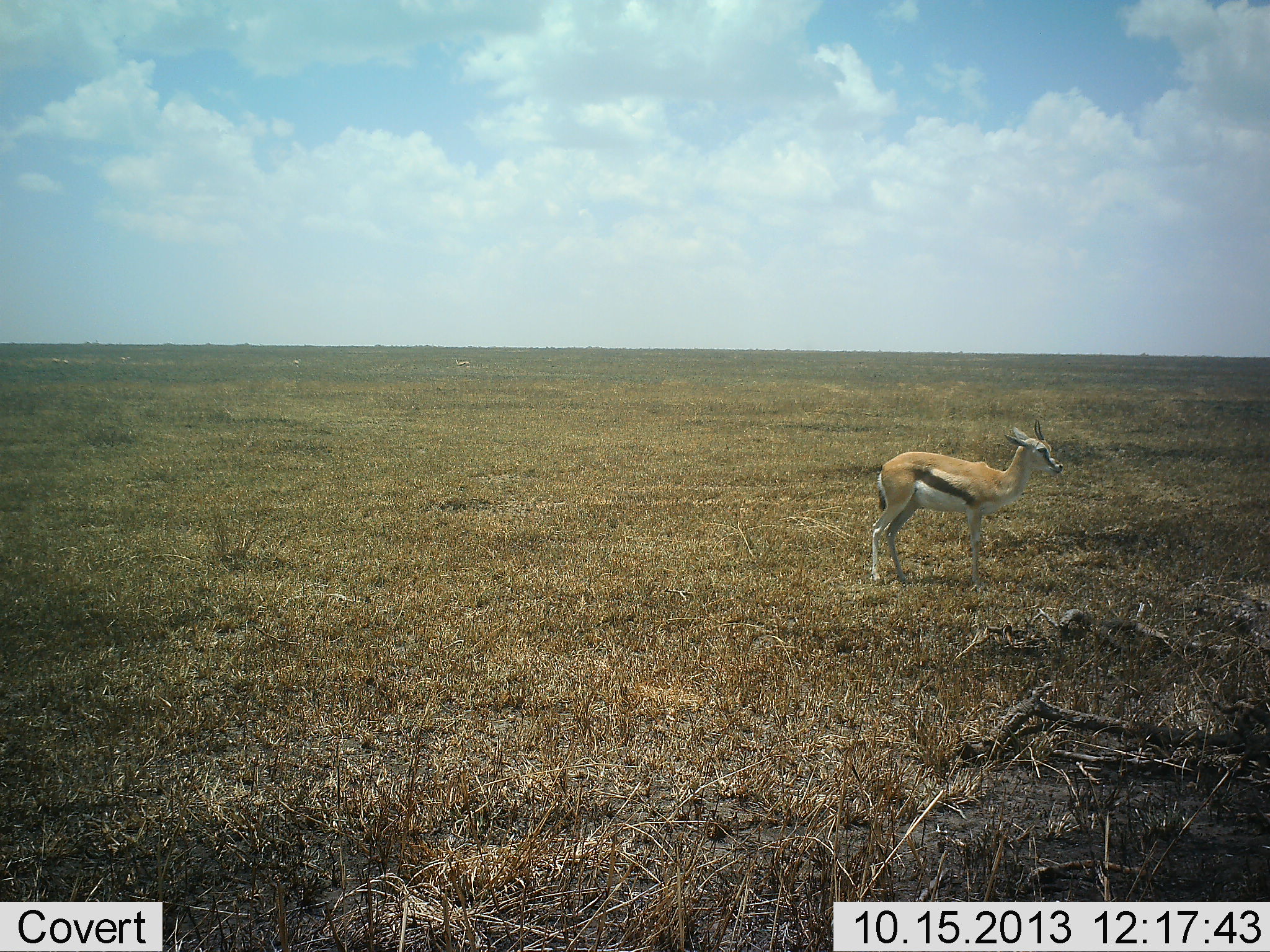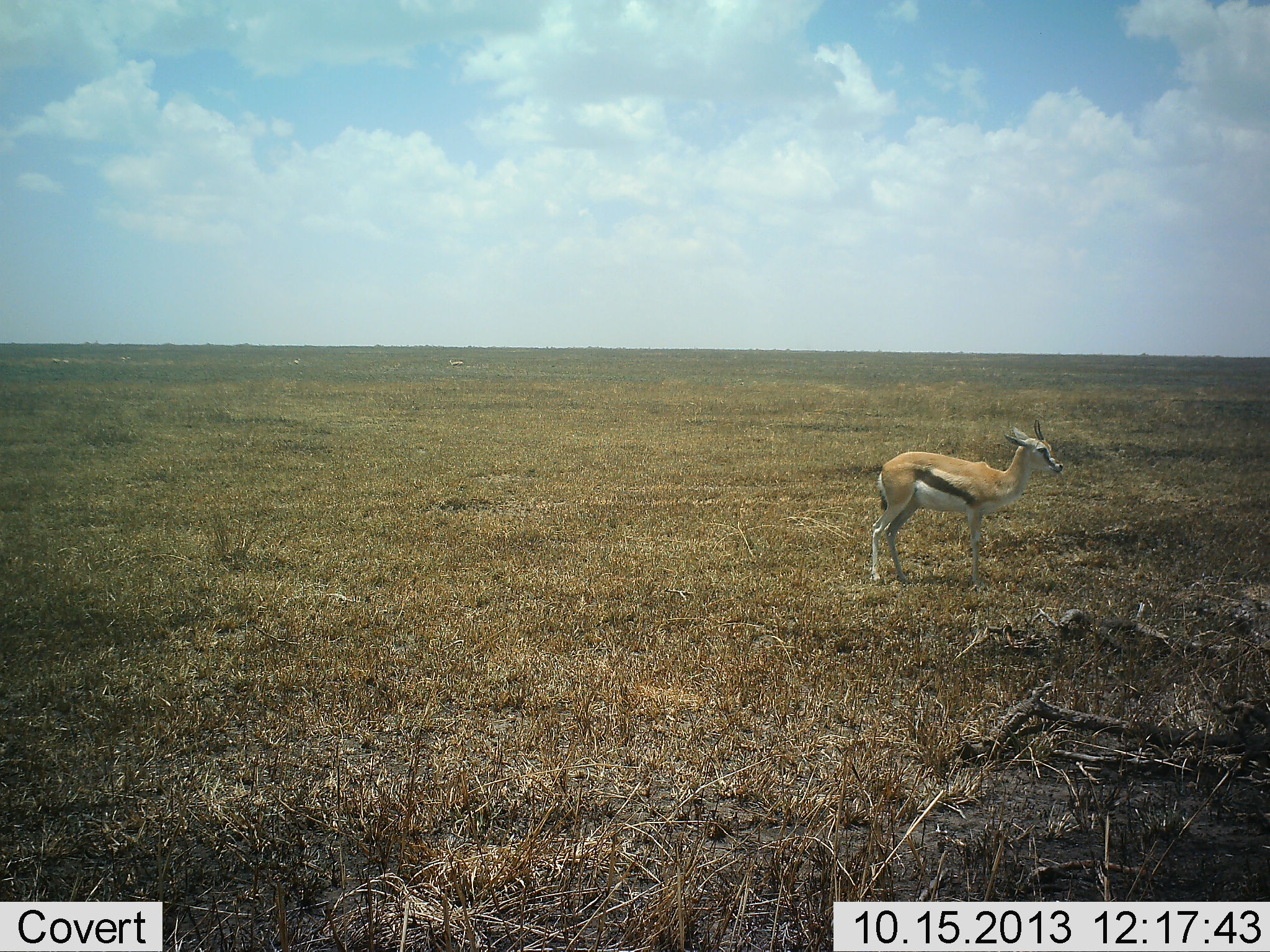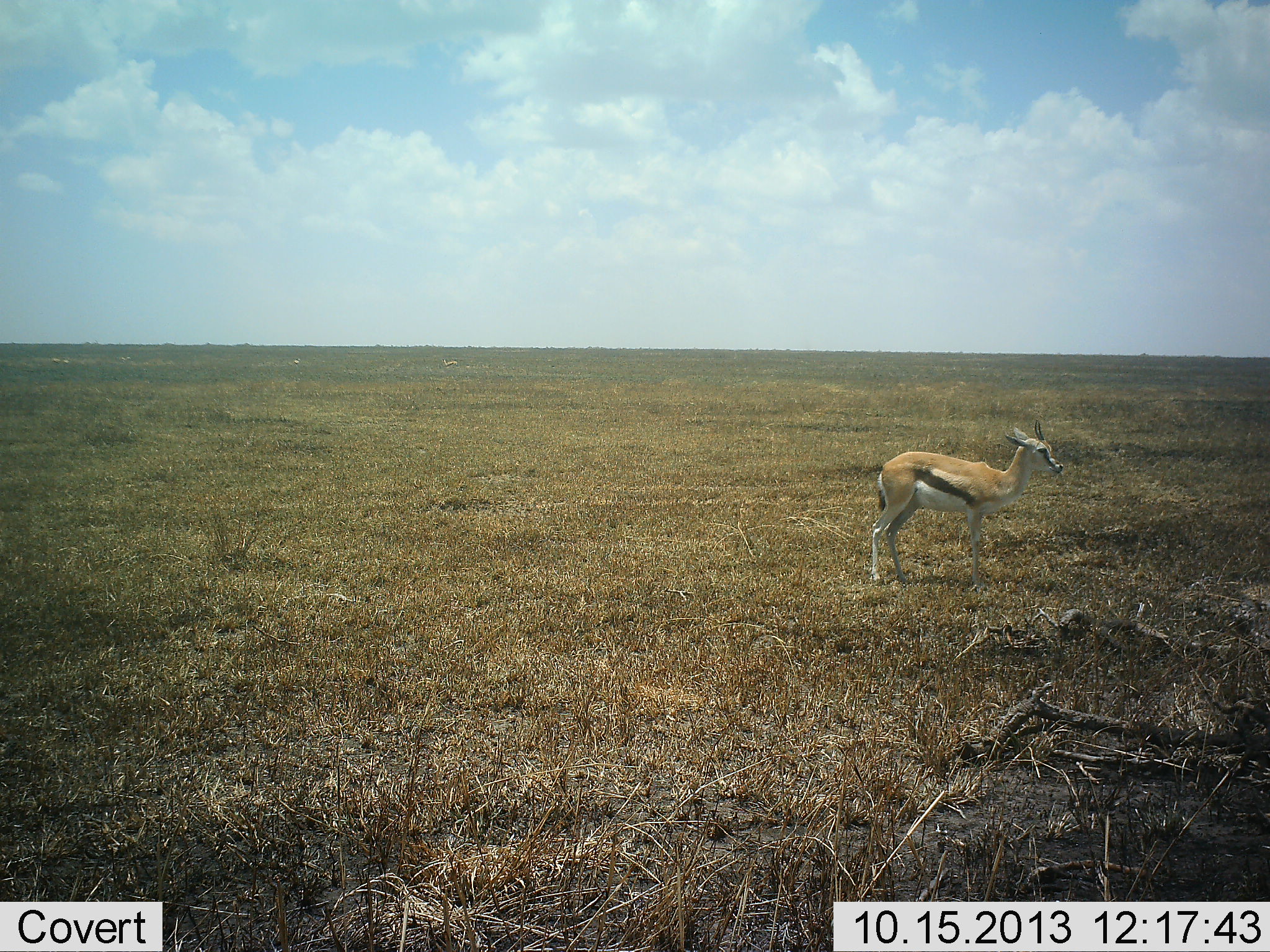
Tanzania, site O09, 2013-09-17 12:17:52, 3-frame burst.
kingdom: Animalia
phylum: Chordata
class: Mammalia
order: Artiodactyla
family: Bovidae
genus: Eudorcas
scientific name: Eudorcas thomsonii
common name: thomson's gazelle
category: gazellethomsons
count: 1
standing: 100%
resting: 0%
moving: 0%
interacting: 0%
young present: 9%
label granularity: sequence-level